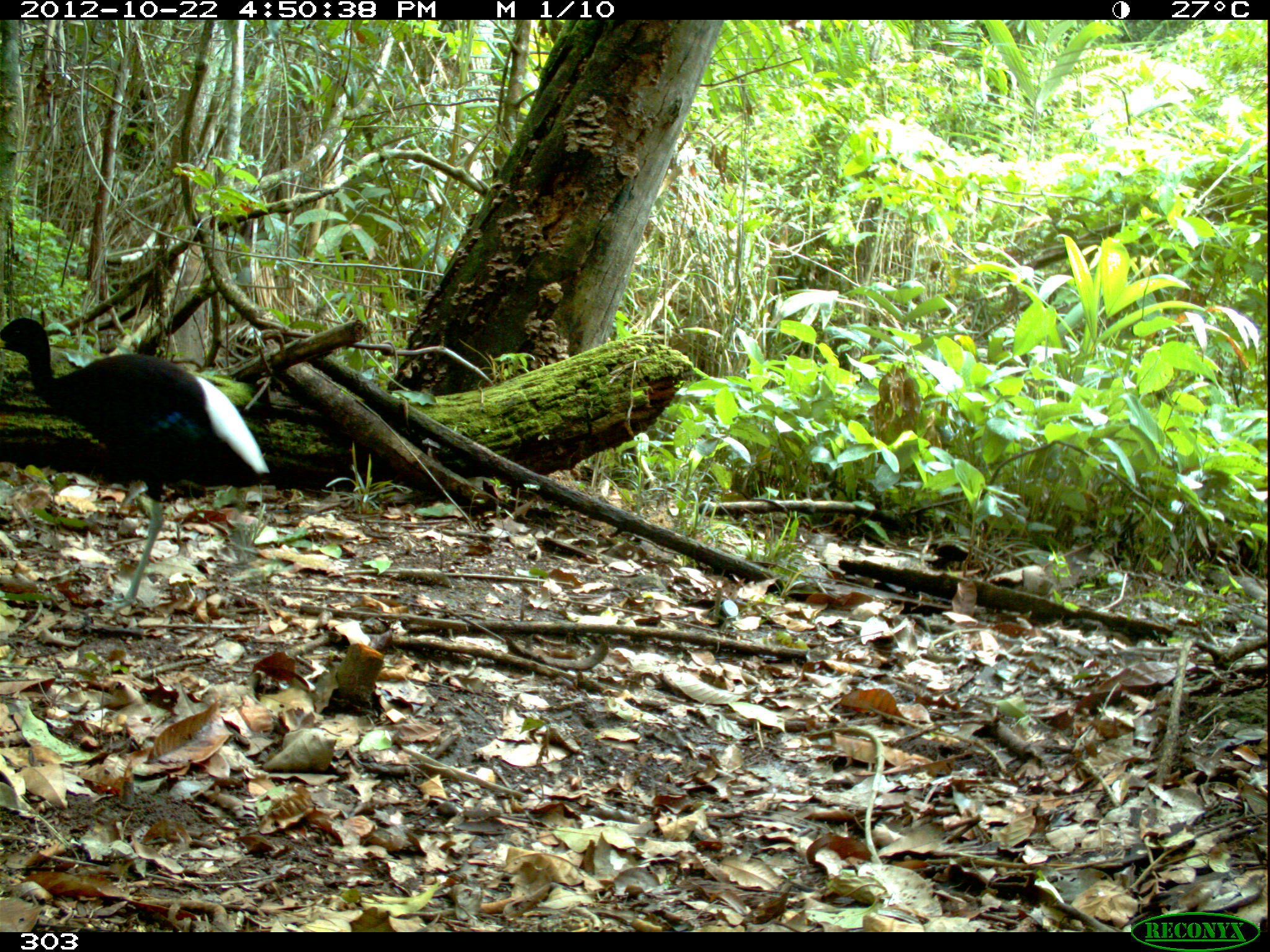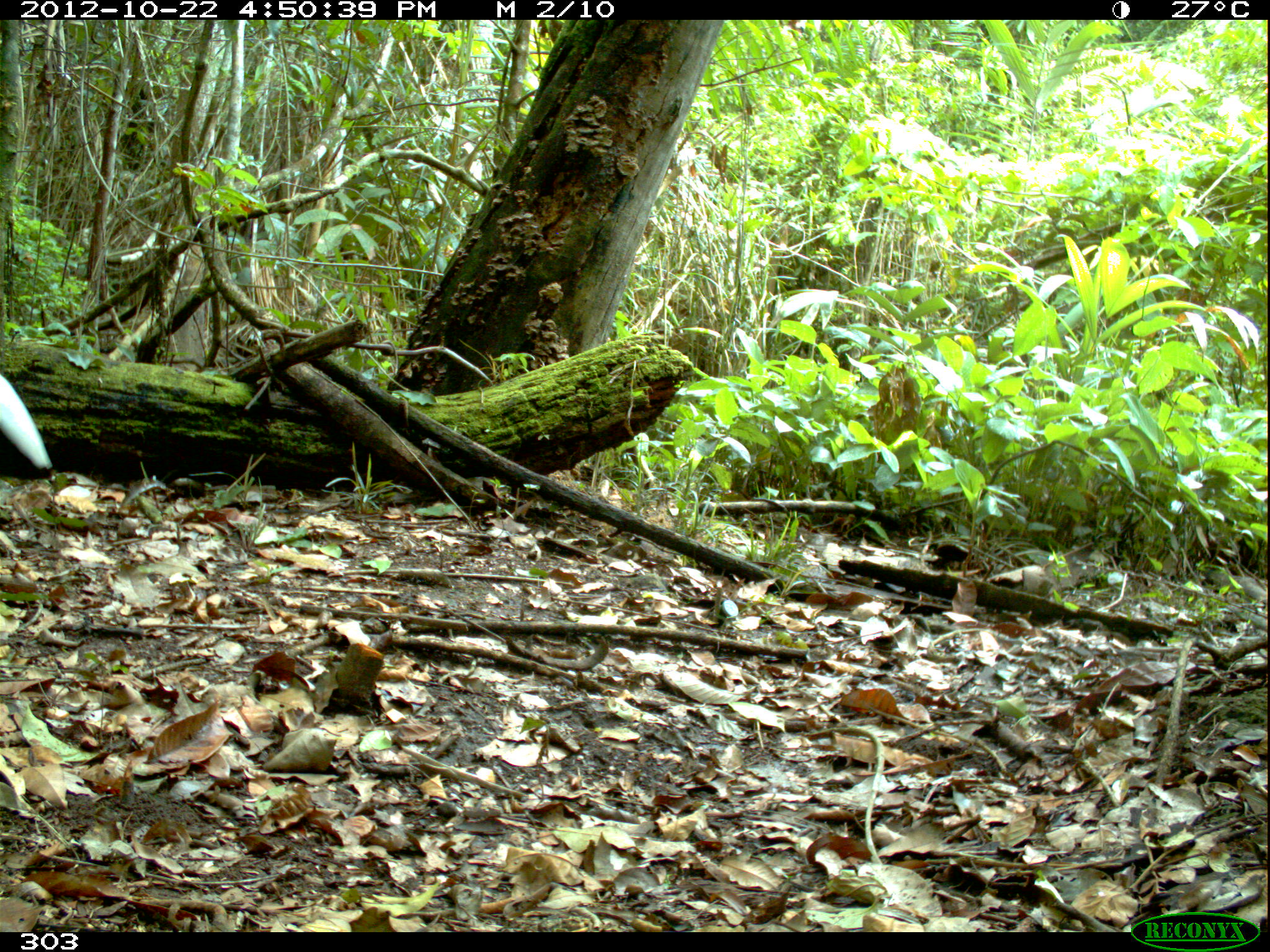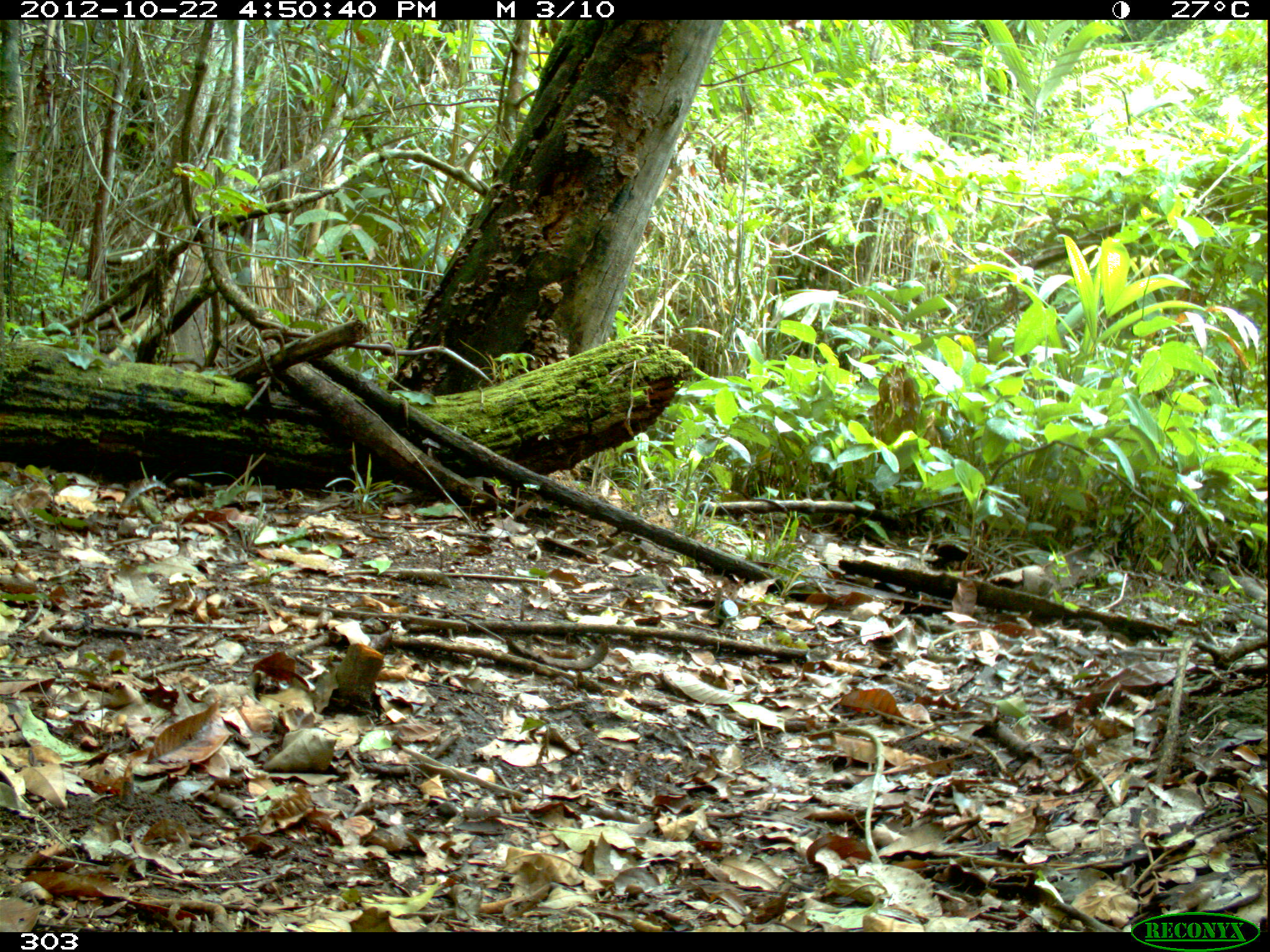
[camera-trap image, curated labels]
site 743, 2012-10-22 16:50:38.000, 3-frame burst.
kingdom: Animalia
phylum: Chordata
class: Aves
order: Gruiformes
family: Psophiidae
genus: Psophia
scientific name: Psophia leucoptera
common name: pale-winged trumpeter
Psophia leucoptera (pale-winged trumpeter).